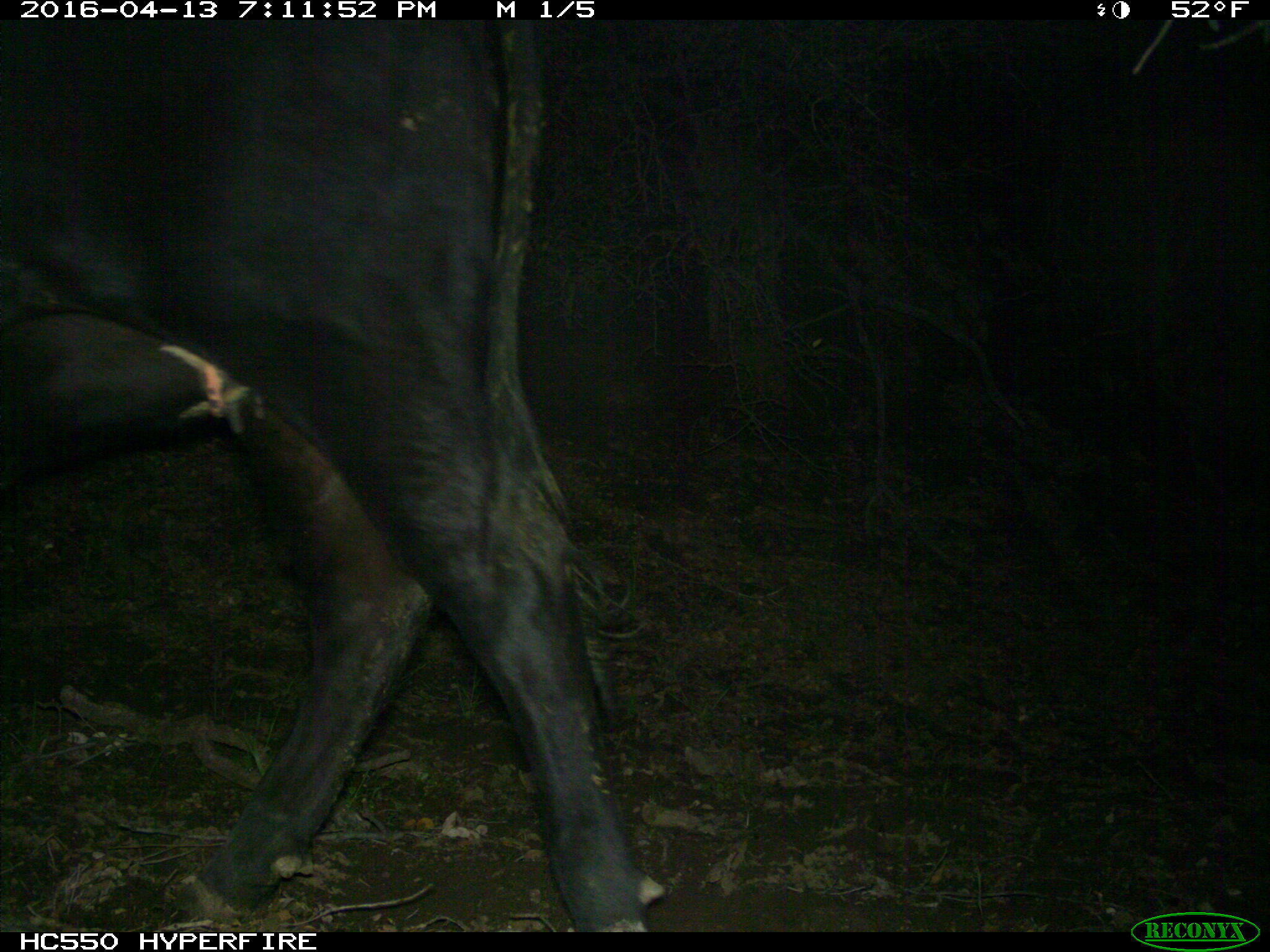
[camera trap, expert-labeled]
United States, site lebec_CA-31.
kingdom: Animalia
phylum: Chordata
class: Mammalia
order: Artiodactyla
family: Bovidae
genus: Bos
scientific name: Bos taurus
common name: domestic cow